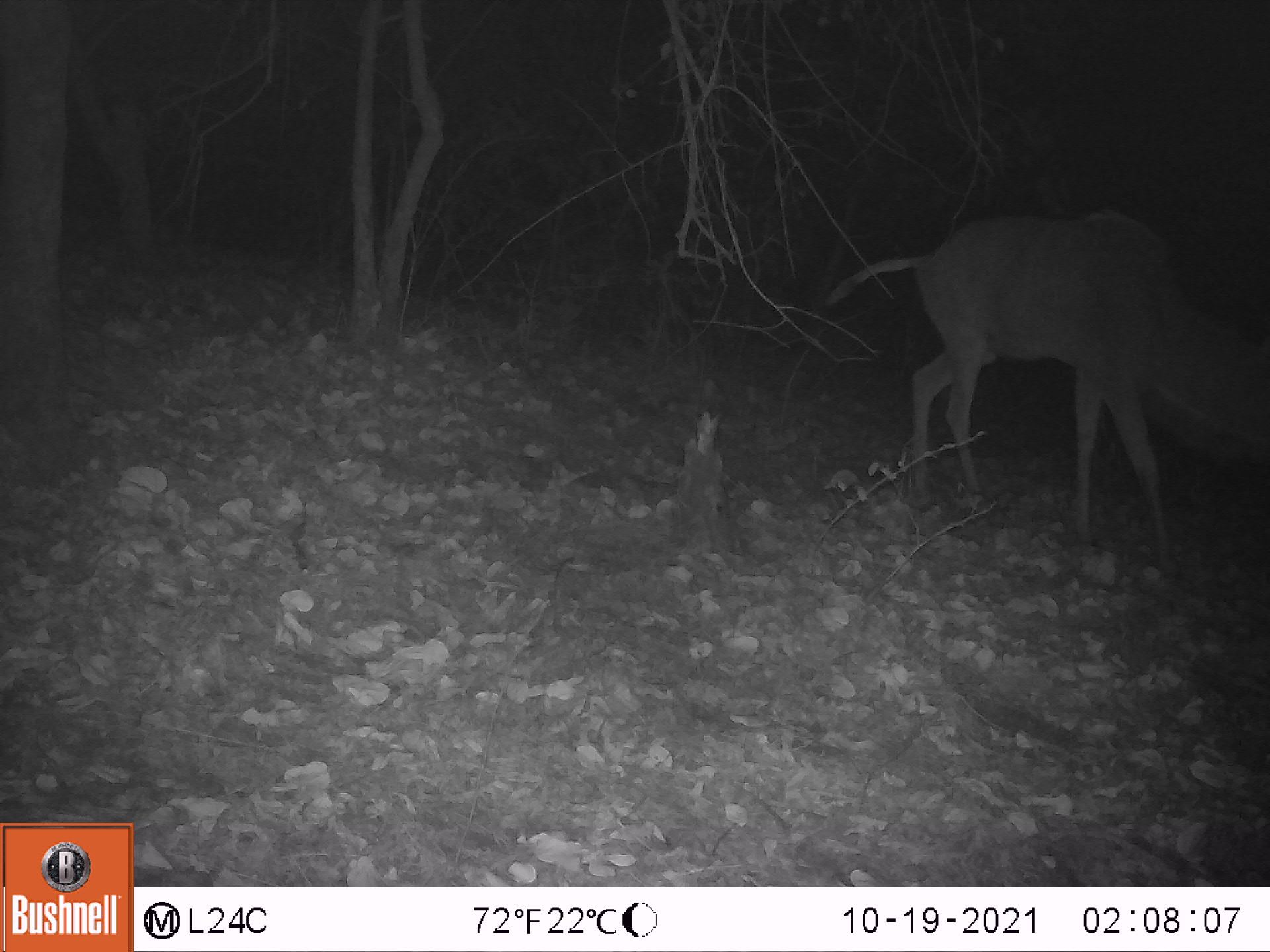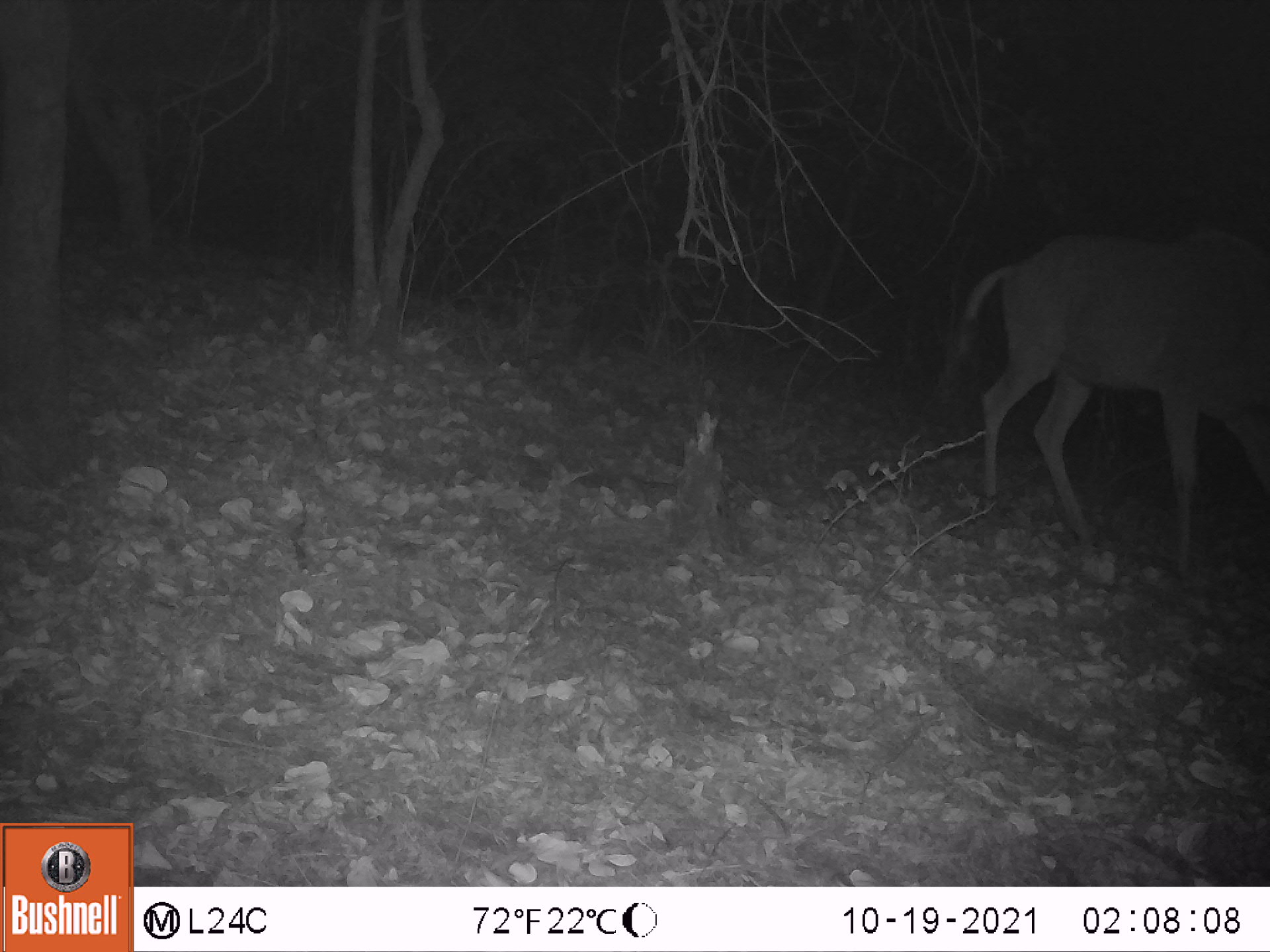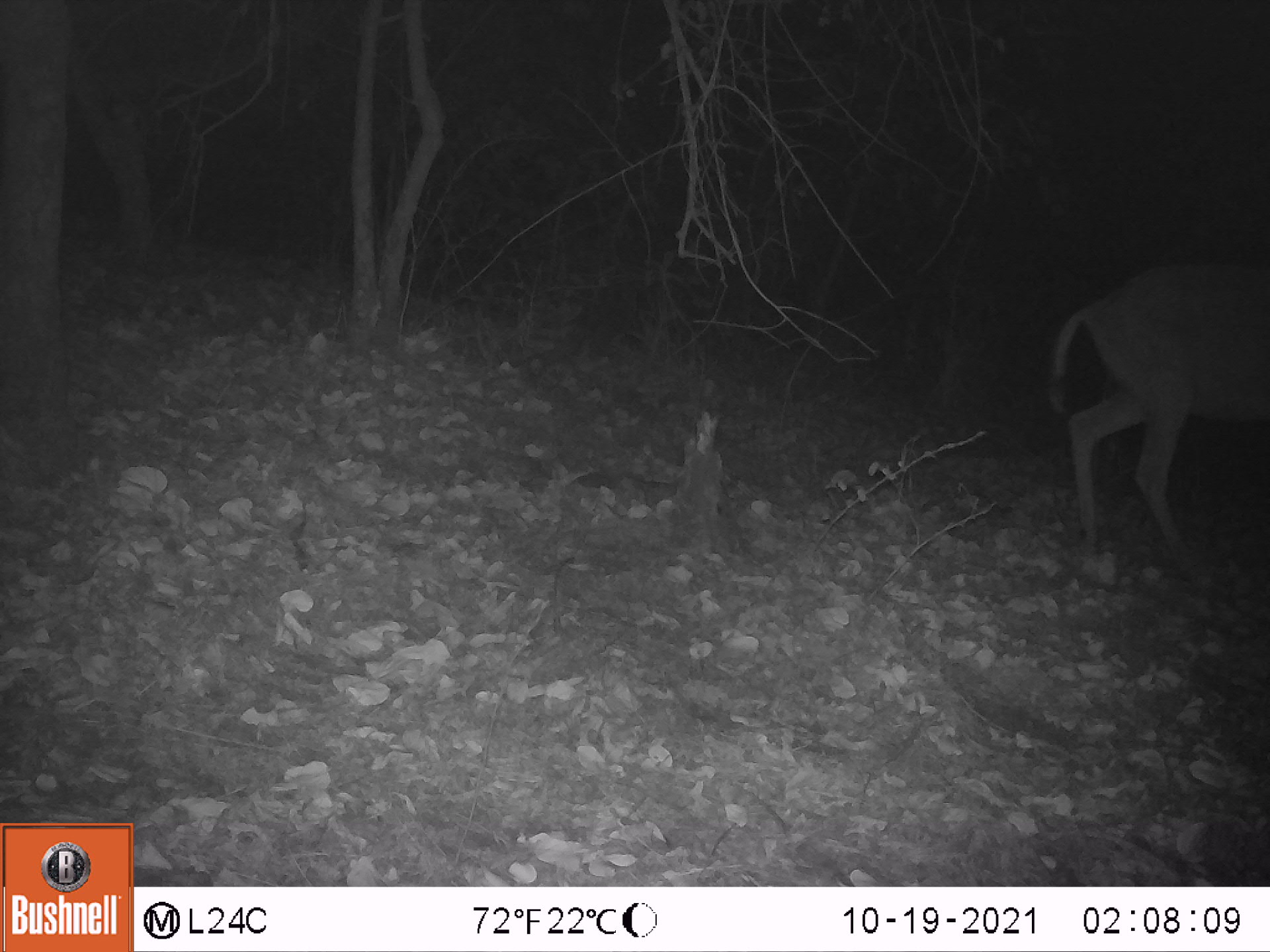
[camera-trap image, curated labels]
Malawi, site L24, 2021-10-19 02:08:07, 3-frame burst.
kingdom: Animalia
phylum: Chordata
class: Mammalia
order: Artiodactyla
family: Bovidae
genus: Tragelaphus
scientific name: Tragelaphus strepsiceros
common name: greater kudu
Greater kudu (Tragelaphus strepsiceros), count 1.